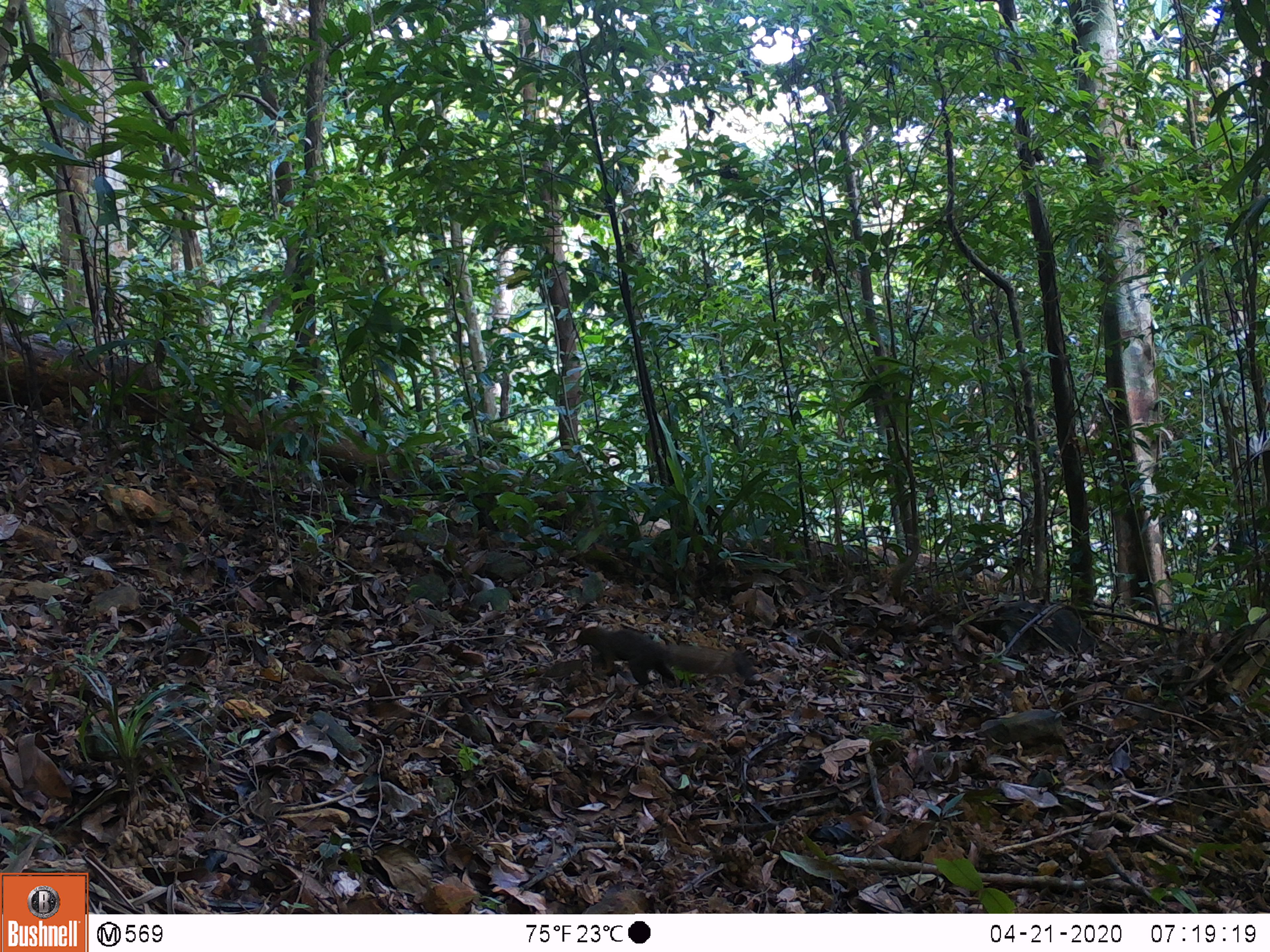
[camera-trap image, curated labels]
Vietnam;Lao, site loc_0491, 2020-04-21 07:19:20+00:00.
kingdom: Animalia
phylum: Chordata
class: Mammalia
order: Rodentia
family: Sciuridae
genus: Callosciurus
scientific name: Callosciurus erythraeus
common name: pallas's squirrel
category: pallass squirrel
Pallass squirrel (pallas's squirrel) (Callosciurus erythraeus). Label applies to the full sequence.